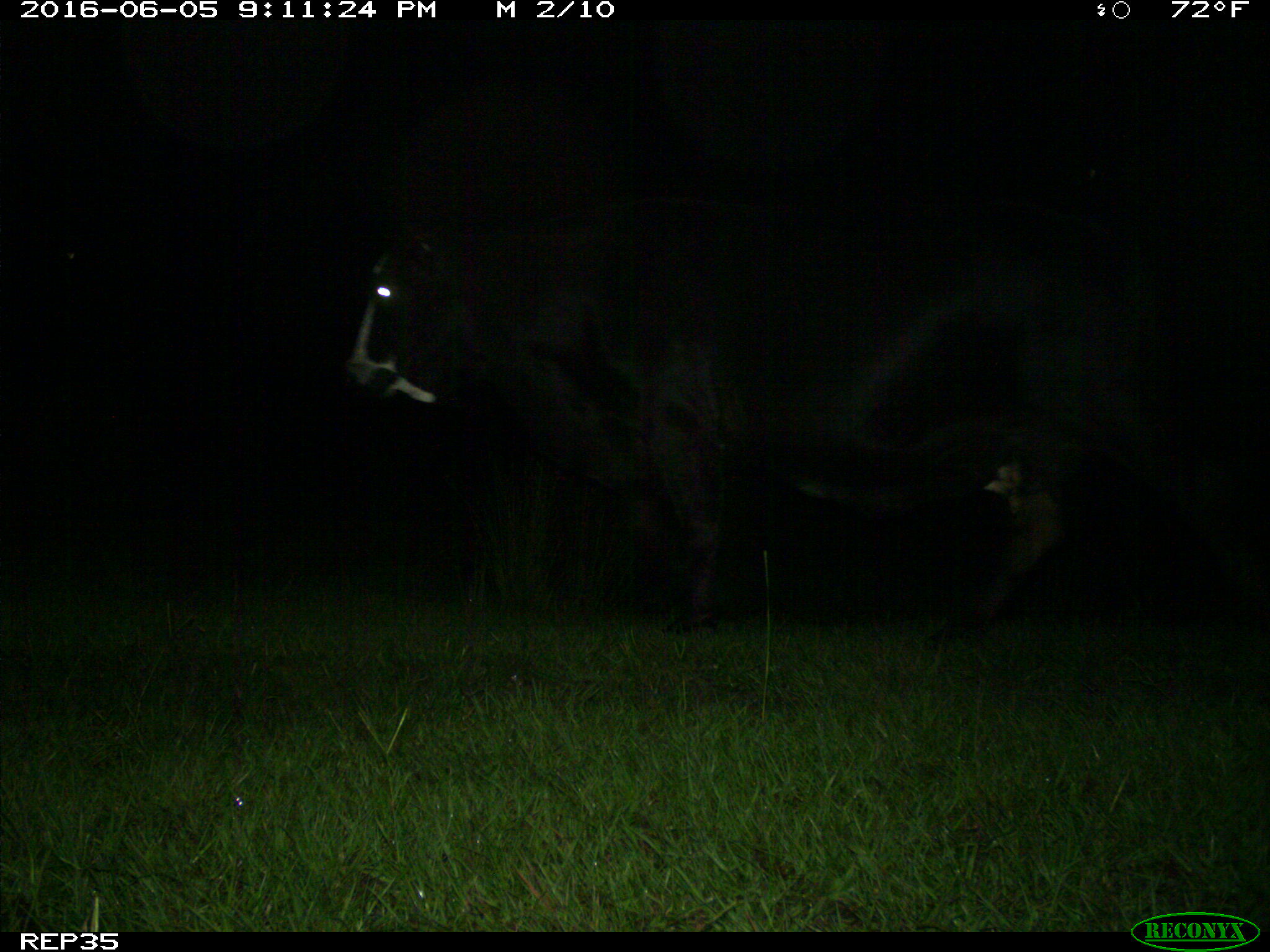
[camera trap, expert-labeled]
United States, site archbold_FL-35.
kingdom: Animalia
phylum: Chordata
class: Mammalia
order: Artiodactyla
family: Bovidae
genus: Bos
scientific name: Bos taurus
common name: domestic cow